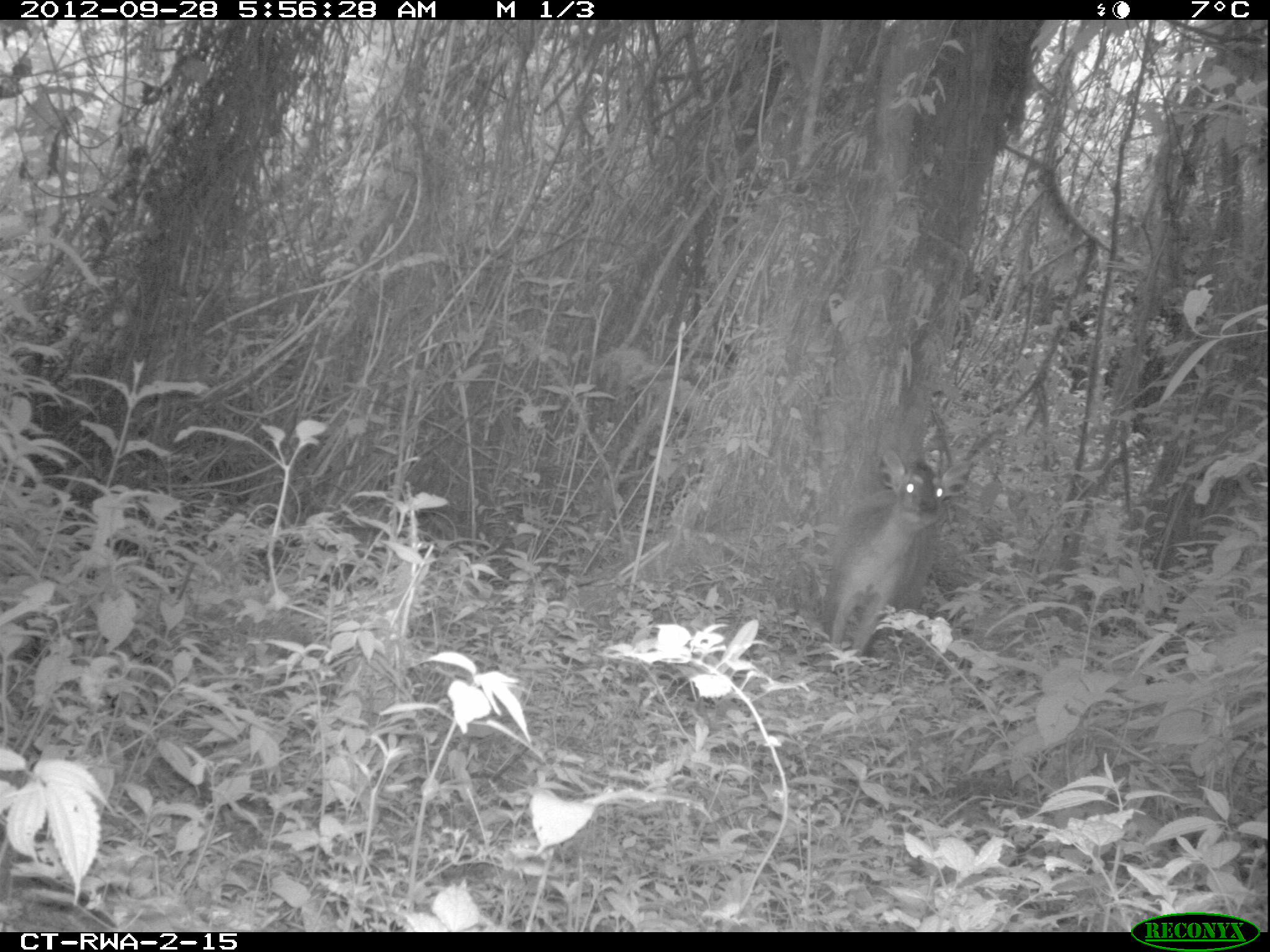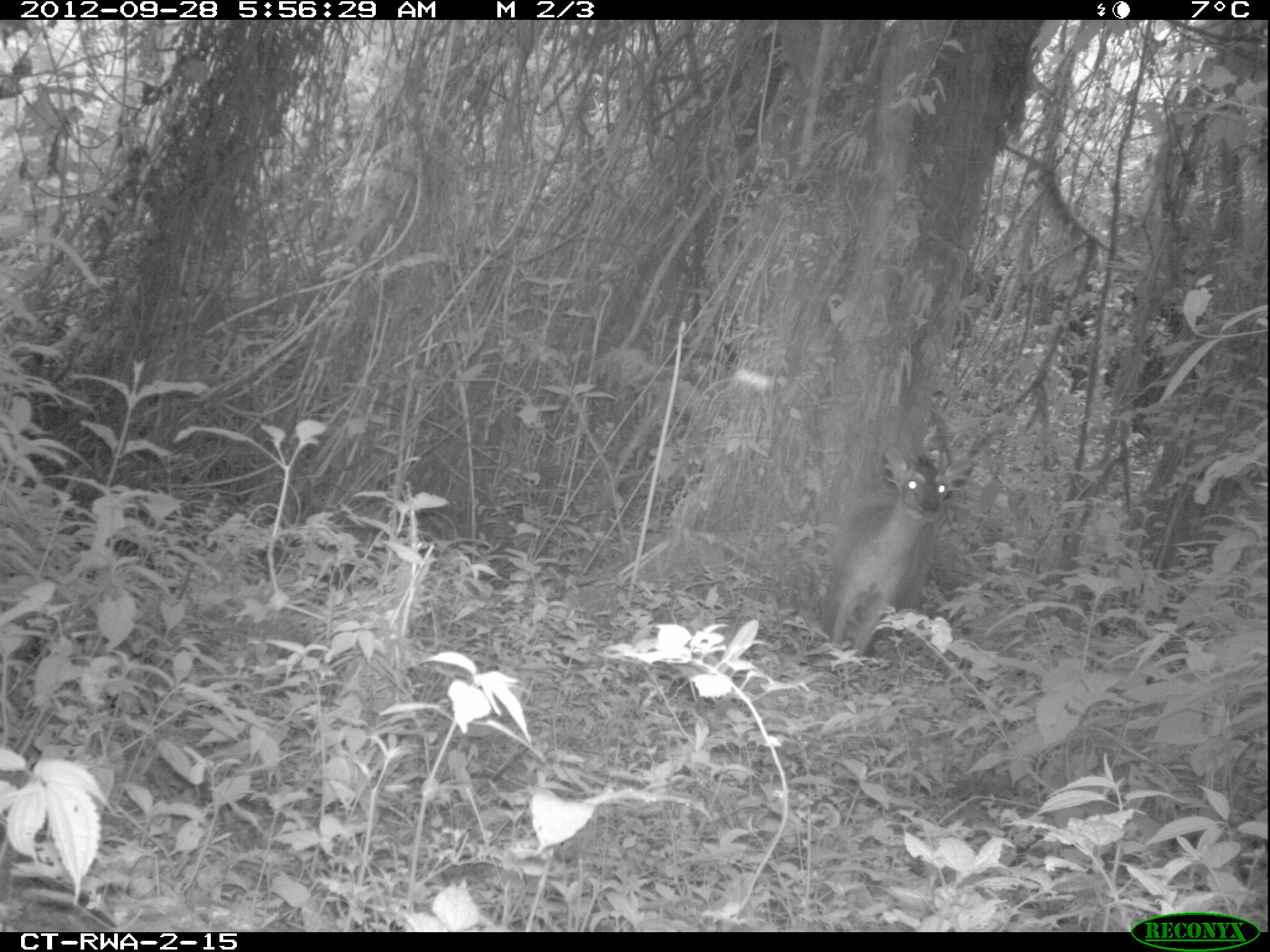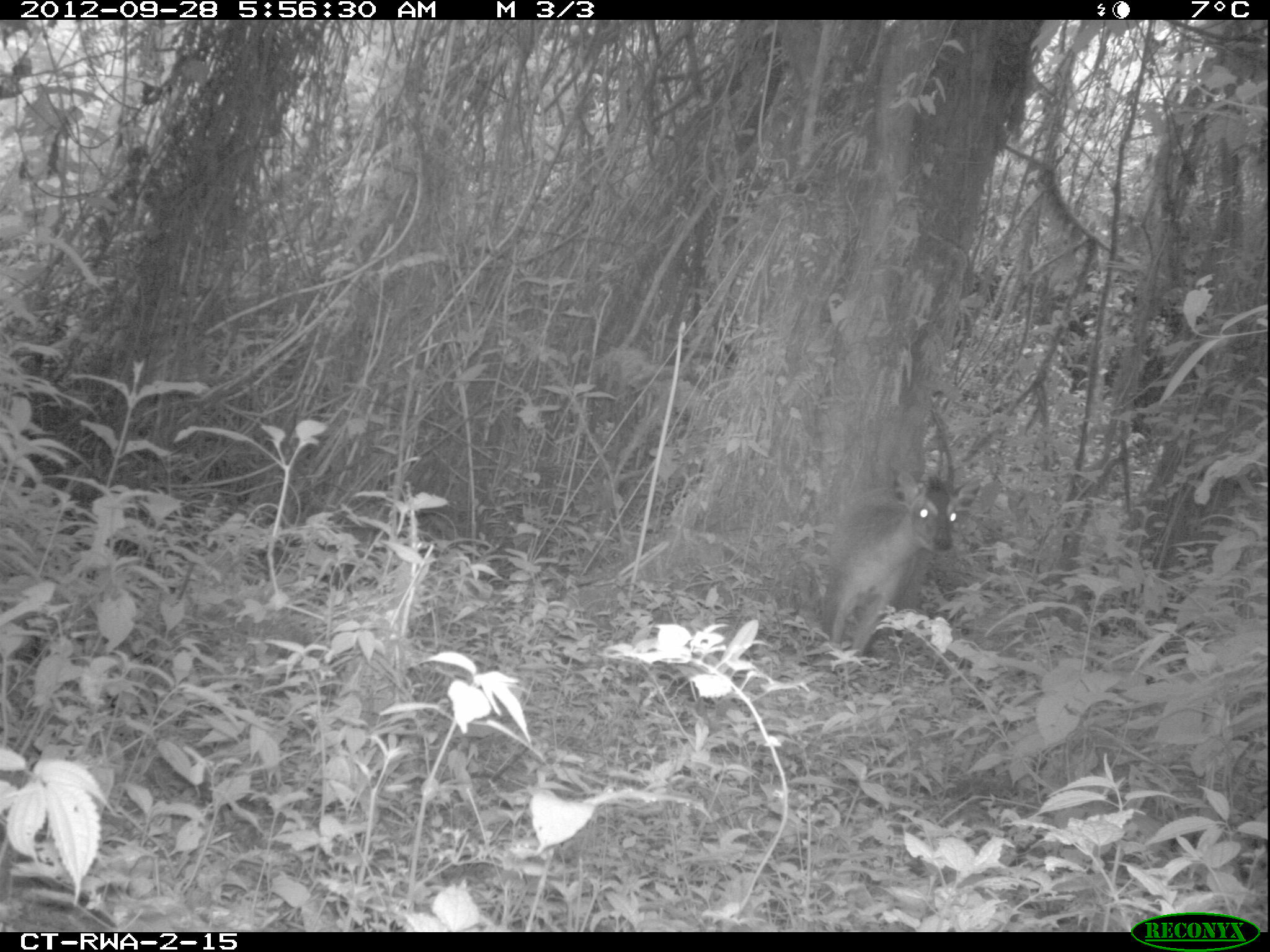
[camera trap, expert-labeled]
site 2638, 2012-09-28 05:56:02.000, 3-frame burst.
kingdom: Animalia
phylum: Chordata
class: Mammalia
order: Artiodactyla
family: Bovidae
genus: Cephalophus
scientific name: Cephalophus nigrifrons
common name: black-fronted duiker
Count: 1.